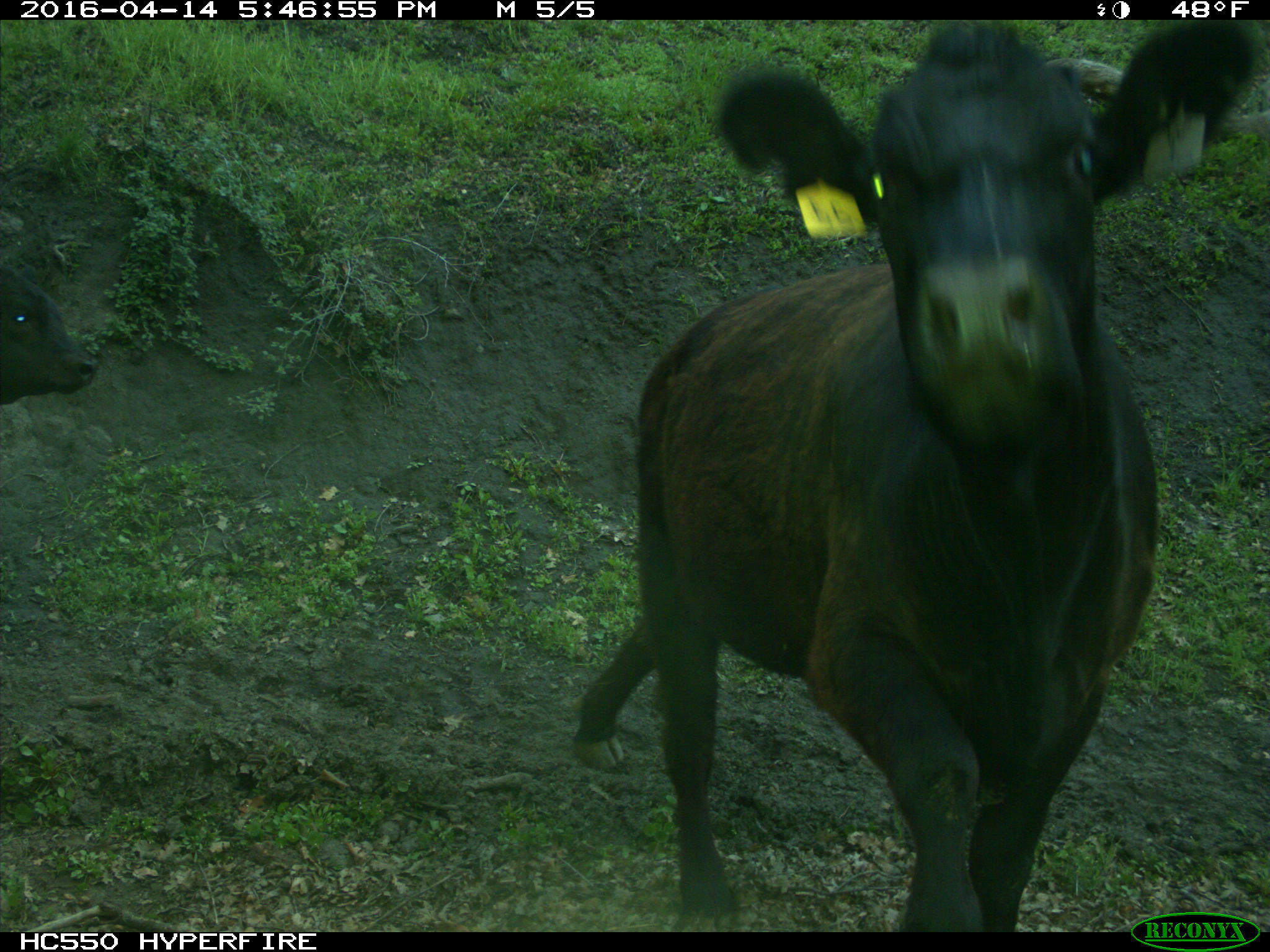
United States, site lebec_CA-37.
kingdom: Animalia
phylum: Chordata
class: Mammalia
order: Artiodactyla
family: Bovidae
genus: Bos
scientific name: Bos taurus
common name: domestic cow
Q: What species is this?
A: Bos taurus (domestic cow).